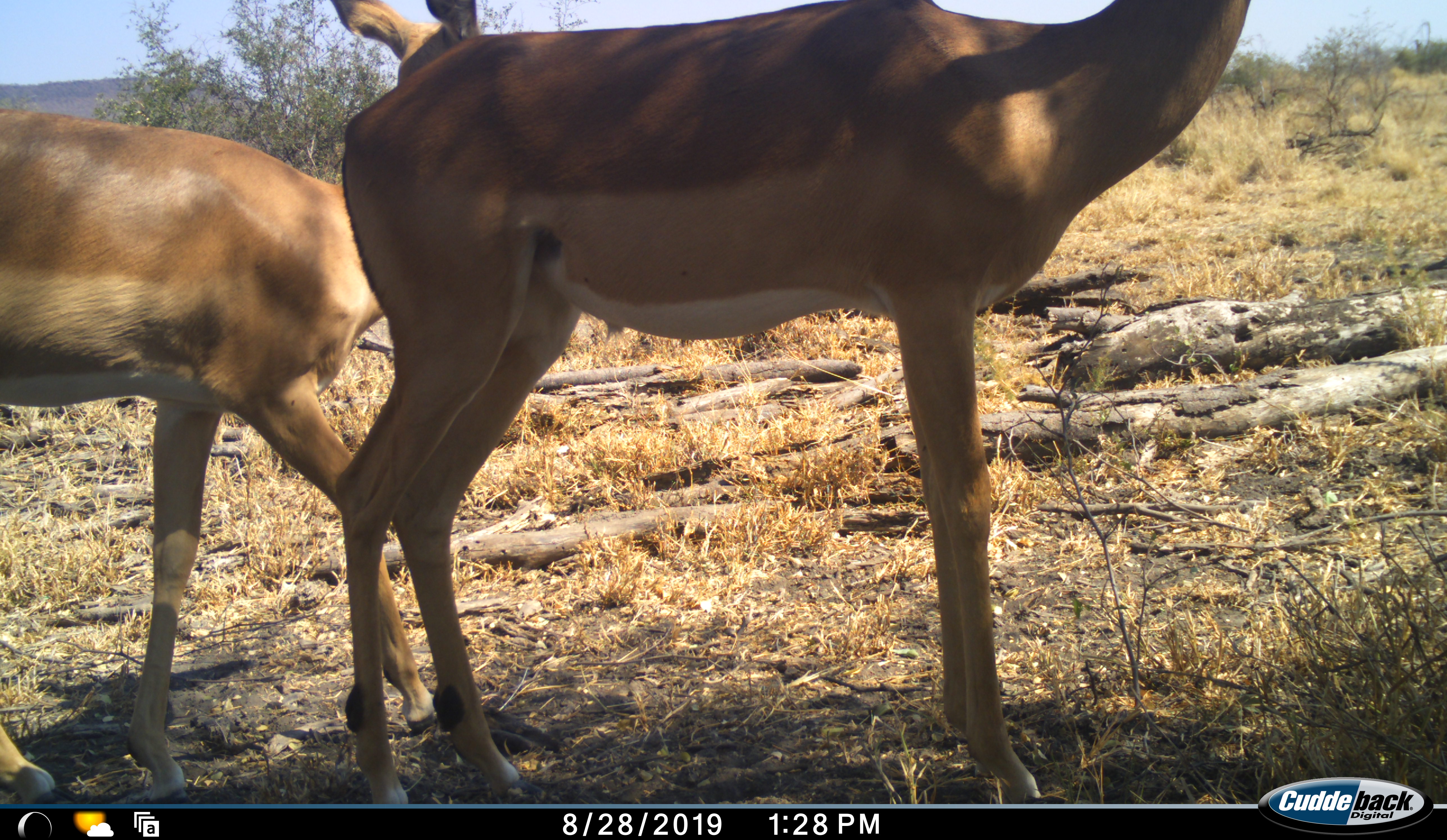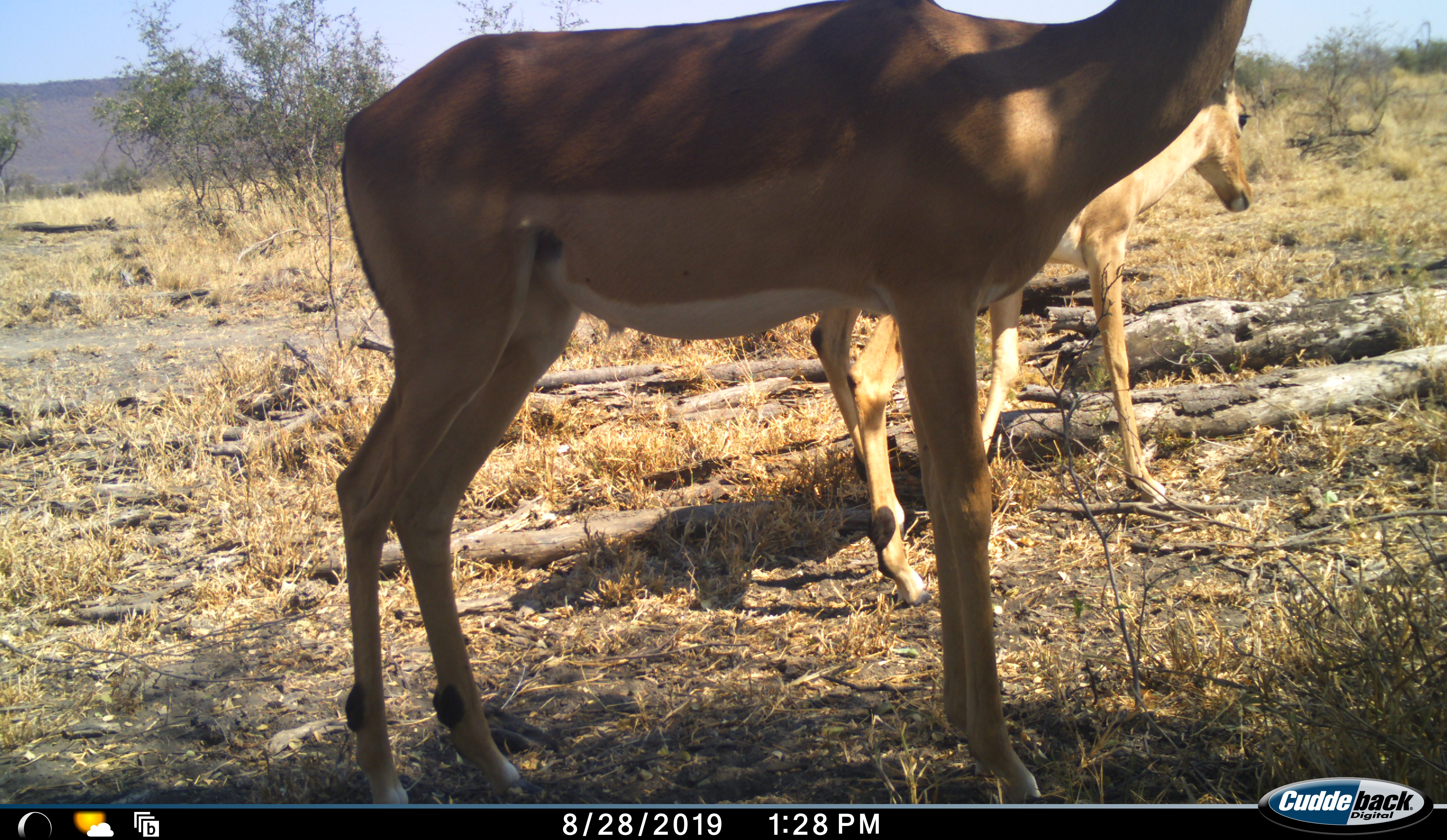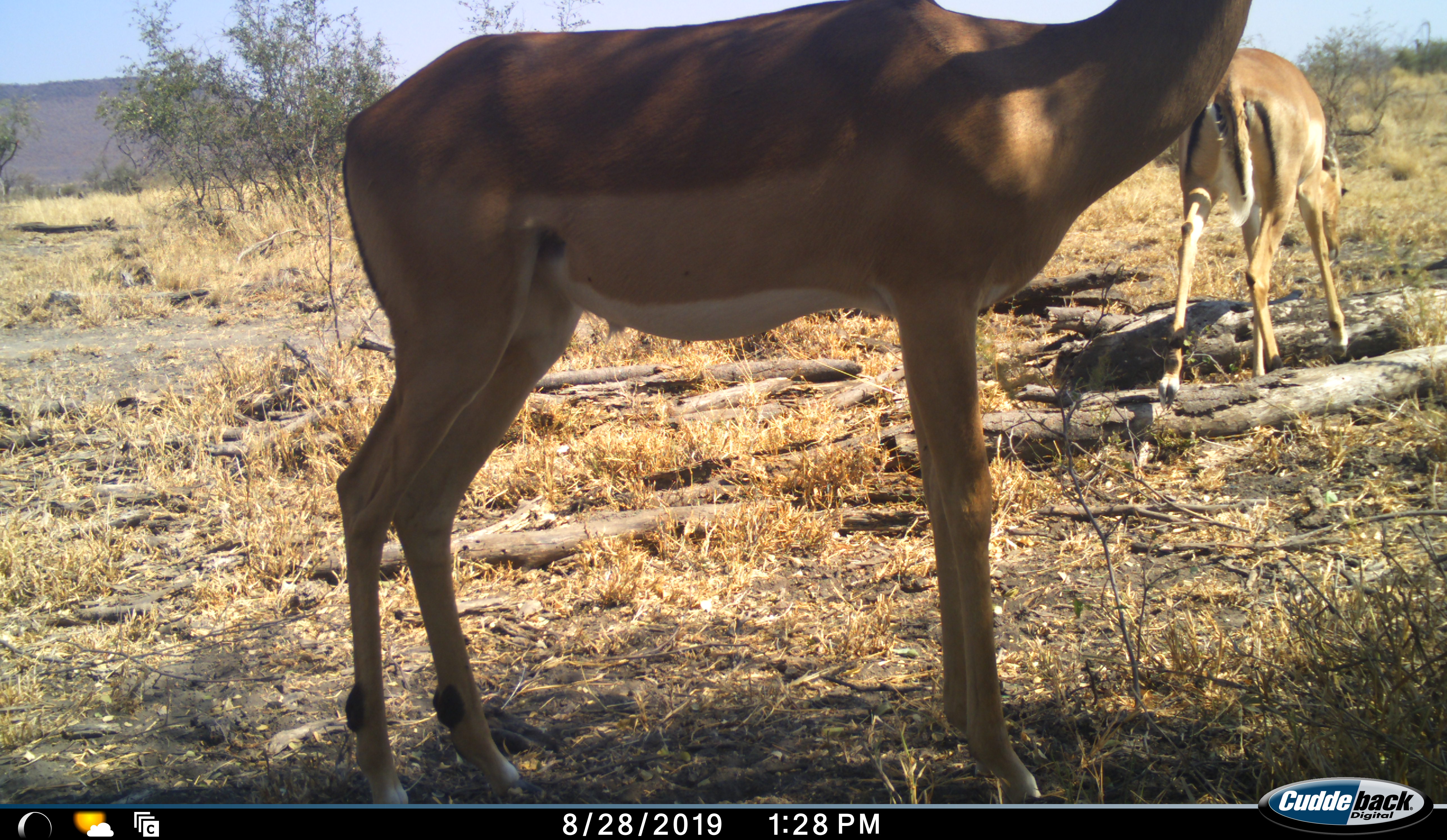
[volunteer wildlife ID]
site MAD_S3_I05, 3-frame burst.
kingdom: Animalia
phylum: Chordata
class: Mammalia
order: Artiodactyla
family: Bovidae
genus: Aepyceros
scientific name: Aepyceros melampus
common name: impala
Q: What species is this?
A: Impala (Aepyceros melampus).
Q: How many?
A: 2.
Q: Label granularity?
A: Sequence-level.